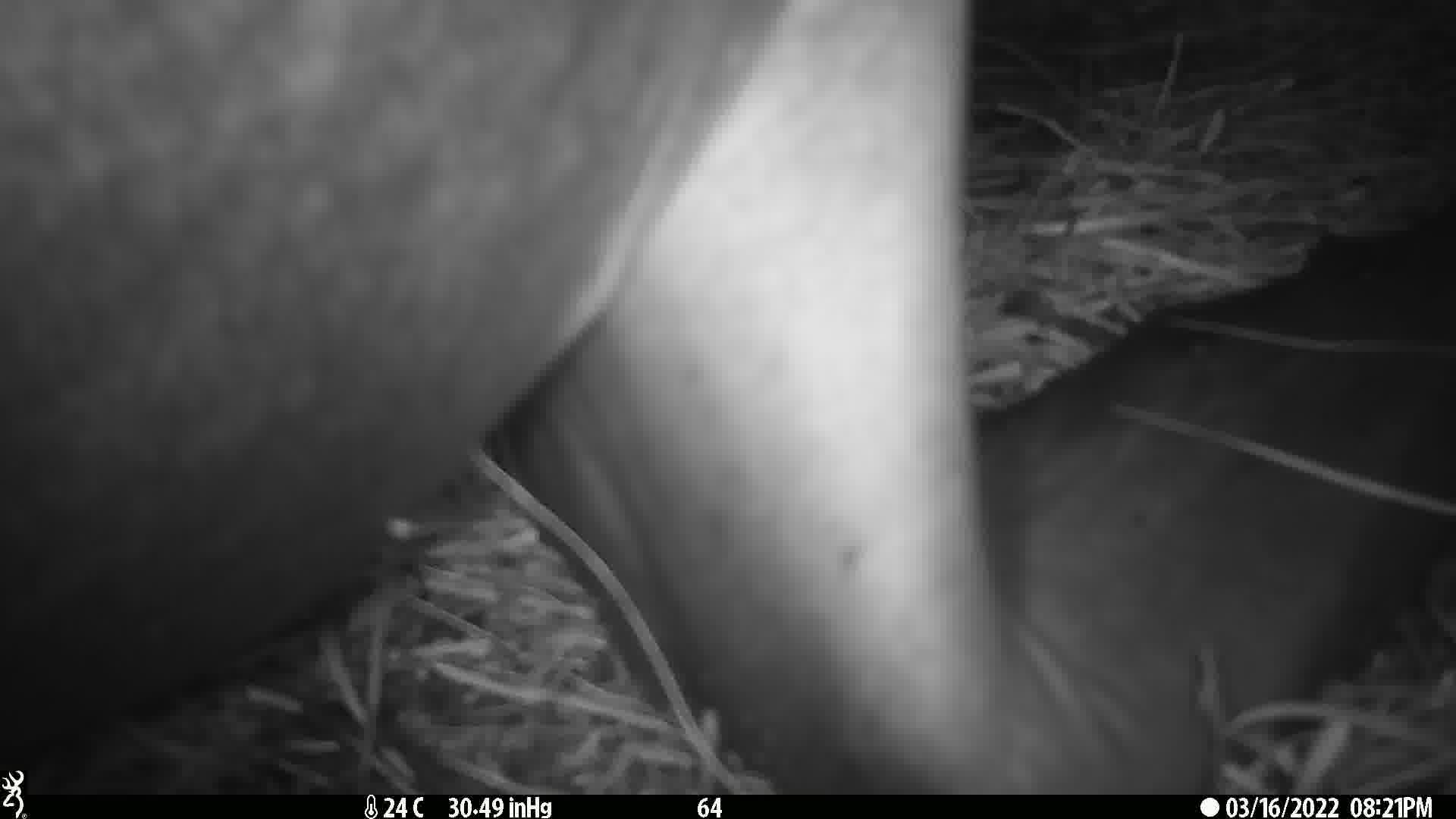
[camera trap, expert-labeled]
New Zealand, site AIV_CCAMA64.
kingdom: Animalia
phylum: Chordata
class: Mammalia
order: Carnivora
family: Otariidae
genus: Phocarctos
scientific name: Phocarctos hookeri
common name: new zealand sea lion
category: sealion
Sealion (new zealand sea lion) (Phocarctos hookeri).